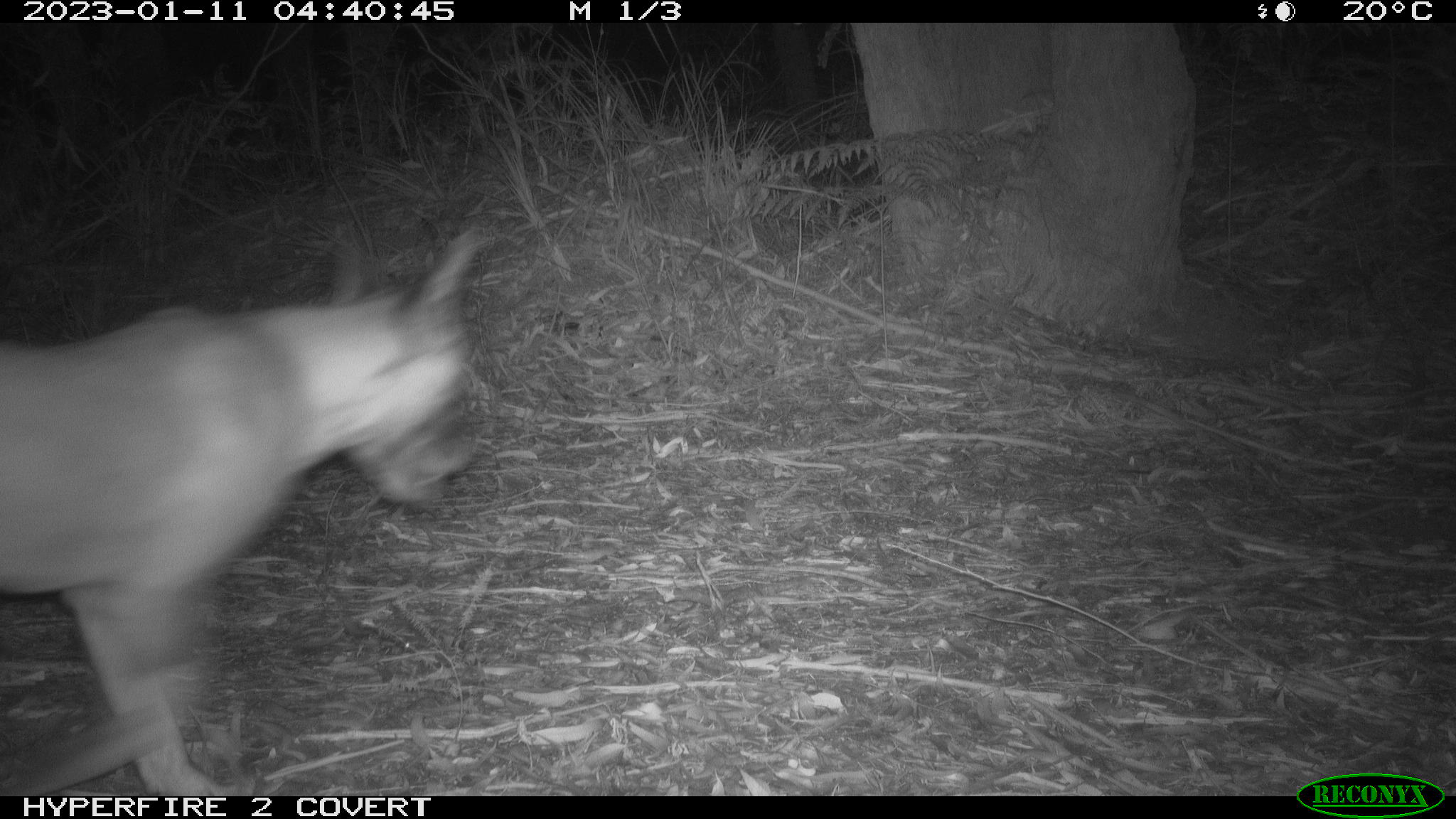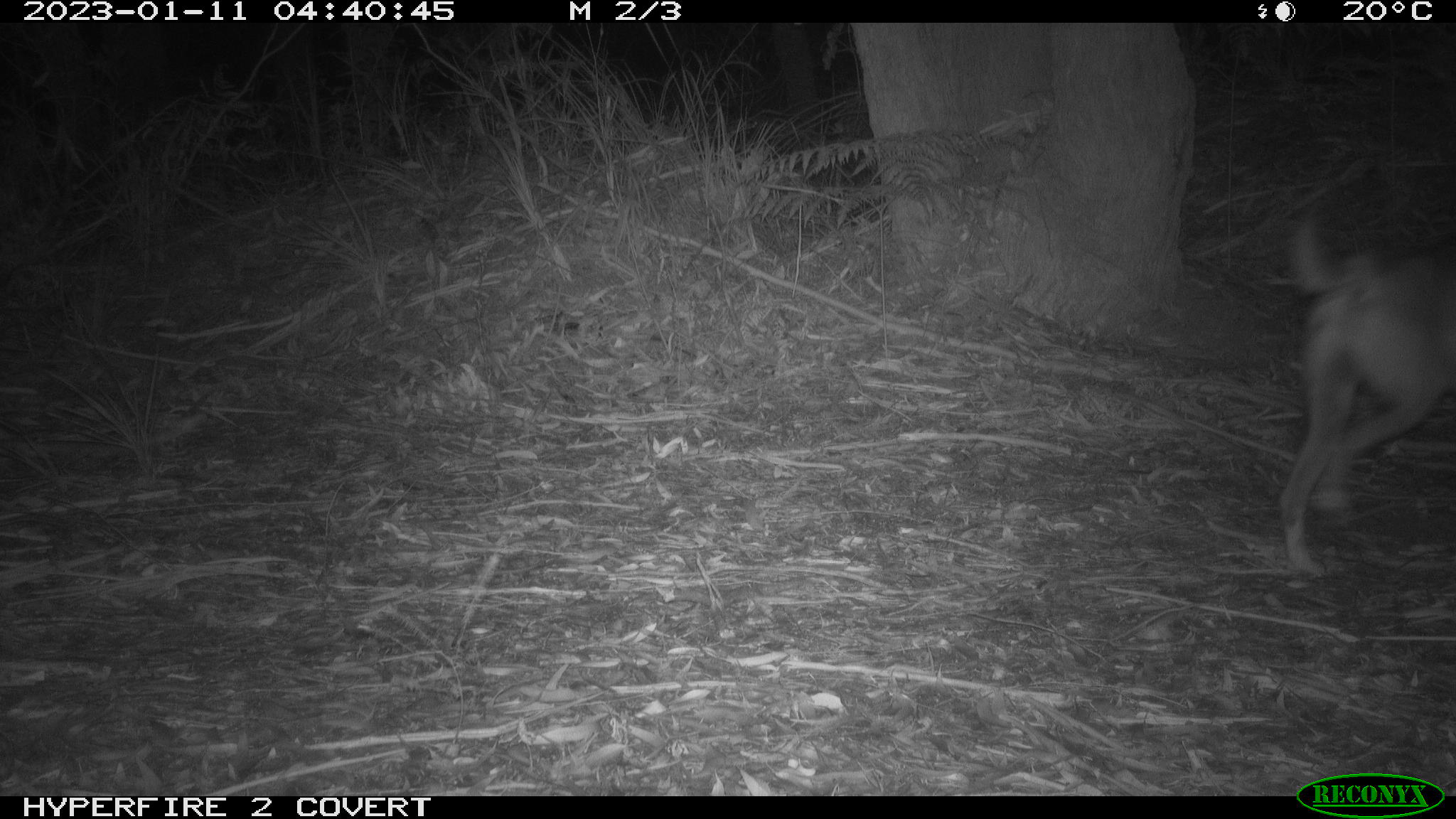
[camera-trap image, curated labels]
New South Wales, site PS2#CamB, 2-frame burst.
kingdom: Animalia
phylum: Chordata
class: Mammalia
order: Carnivora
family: Canidae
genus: Canis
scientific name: Canis familiaris dingo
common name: dingo